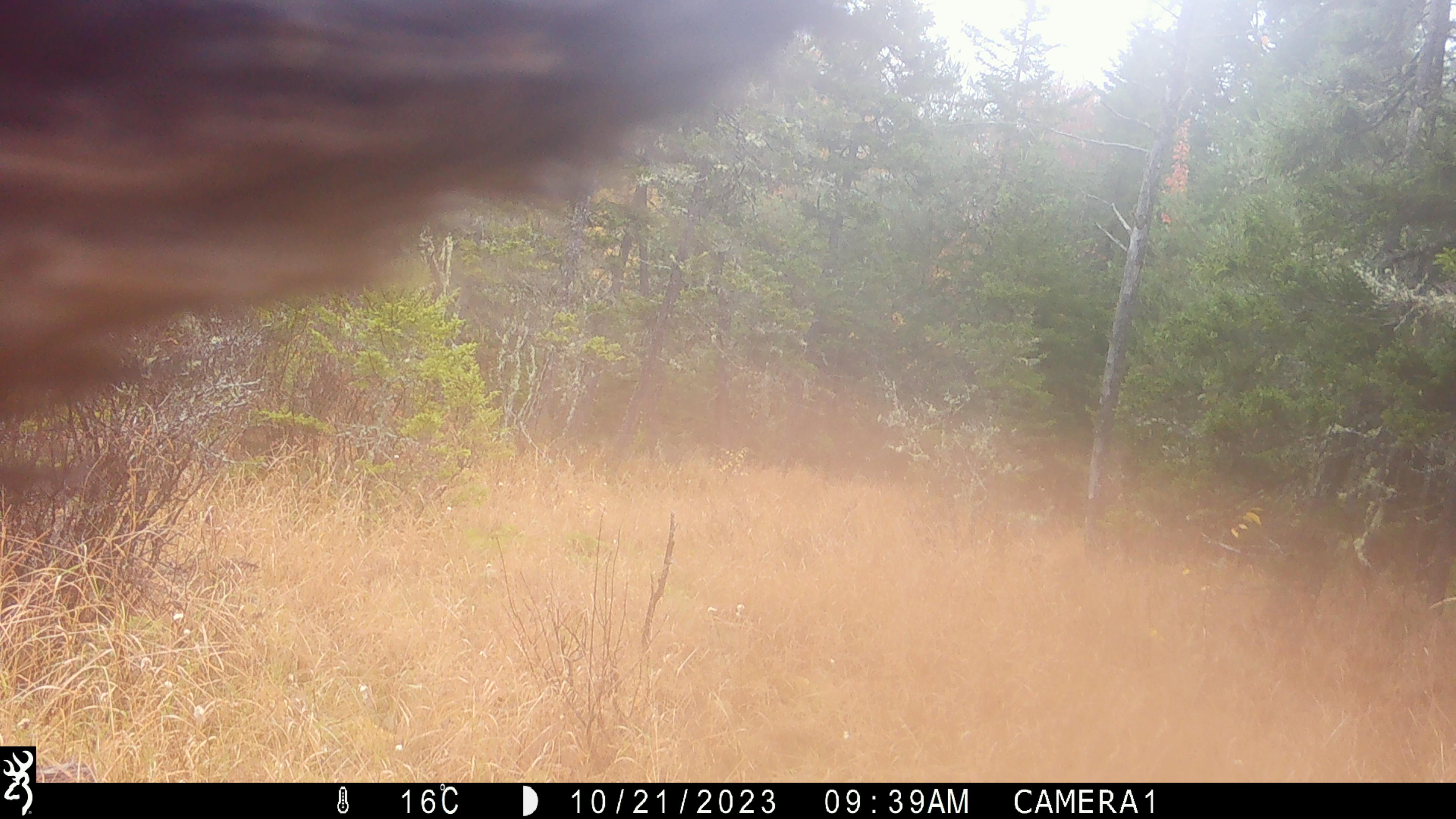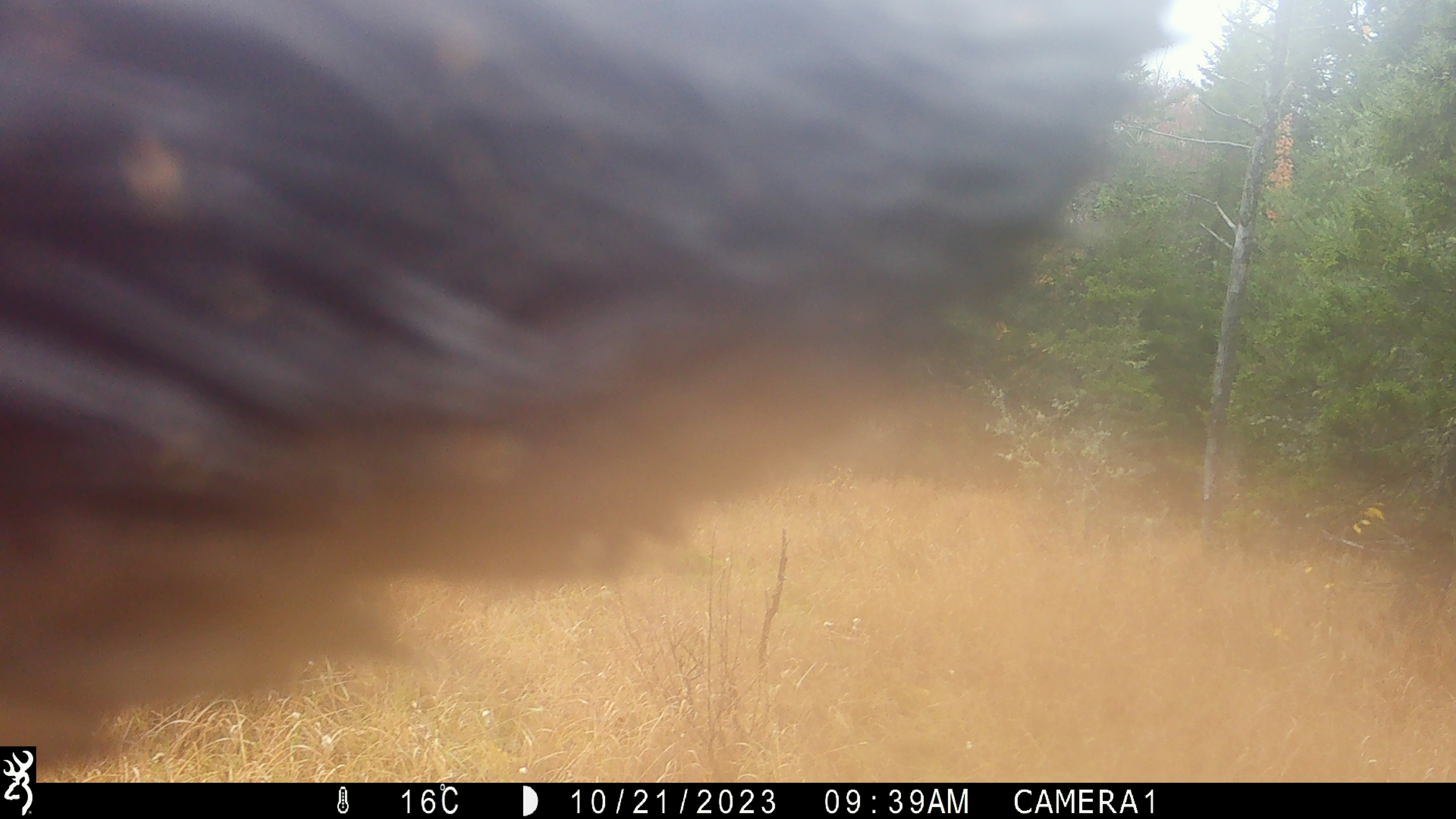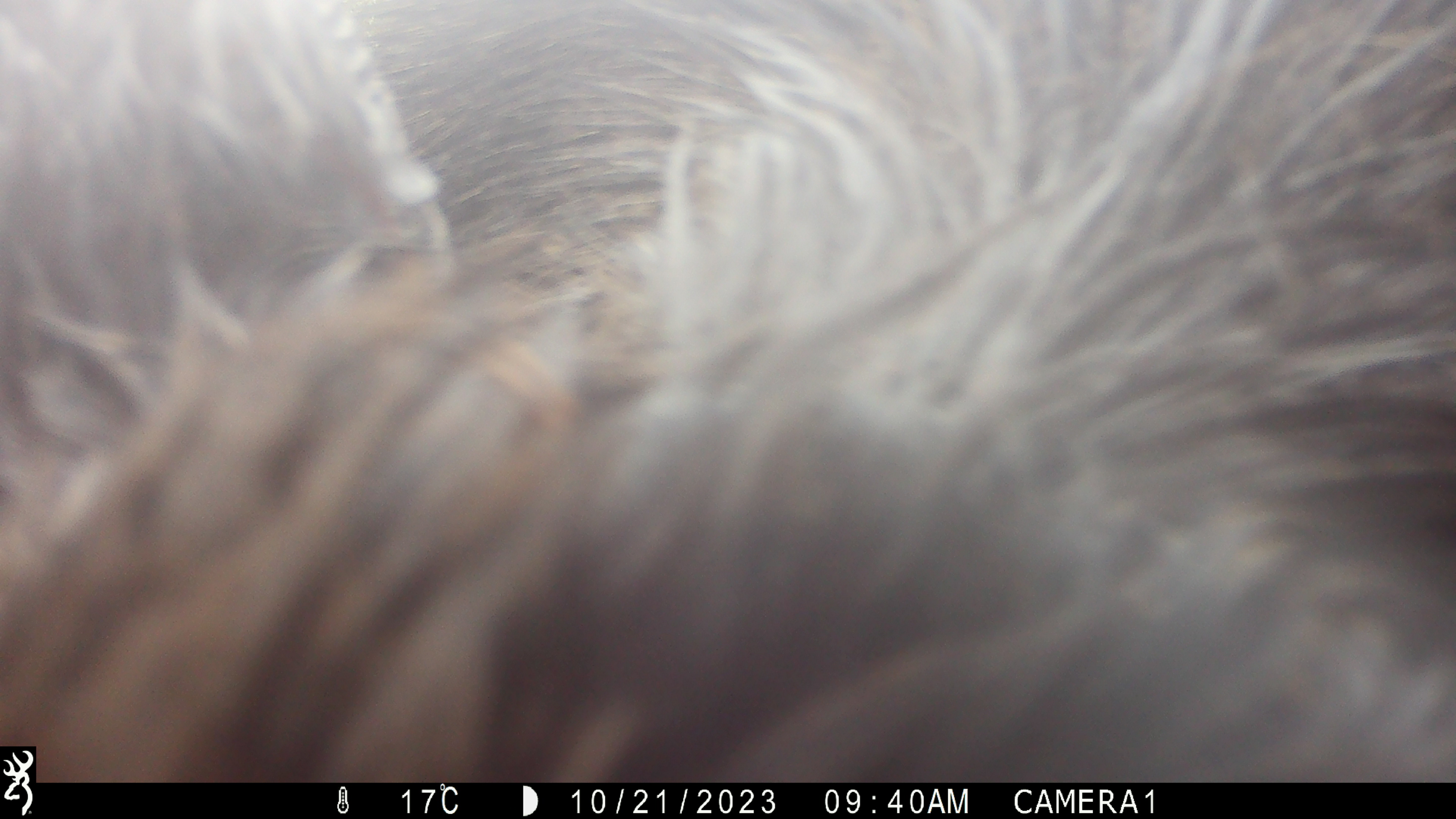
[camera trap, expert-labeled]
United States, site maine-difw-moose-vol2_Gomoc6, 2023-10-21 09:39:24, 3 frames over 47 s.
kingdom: Animalia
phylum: Chordata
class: Mammalia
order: Artiodactyla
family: Cervidae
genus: Alces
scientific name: Alces alces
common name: moose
Moose (Alces alces).